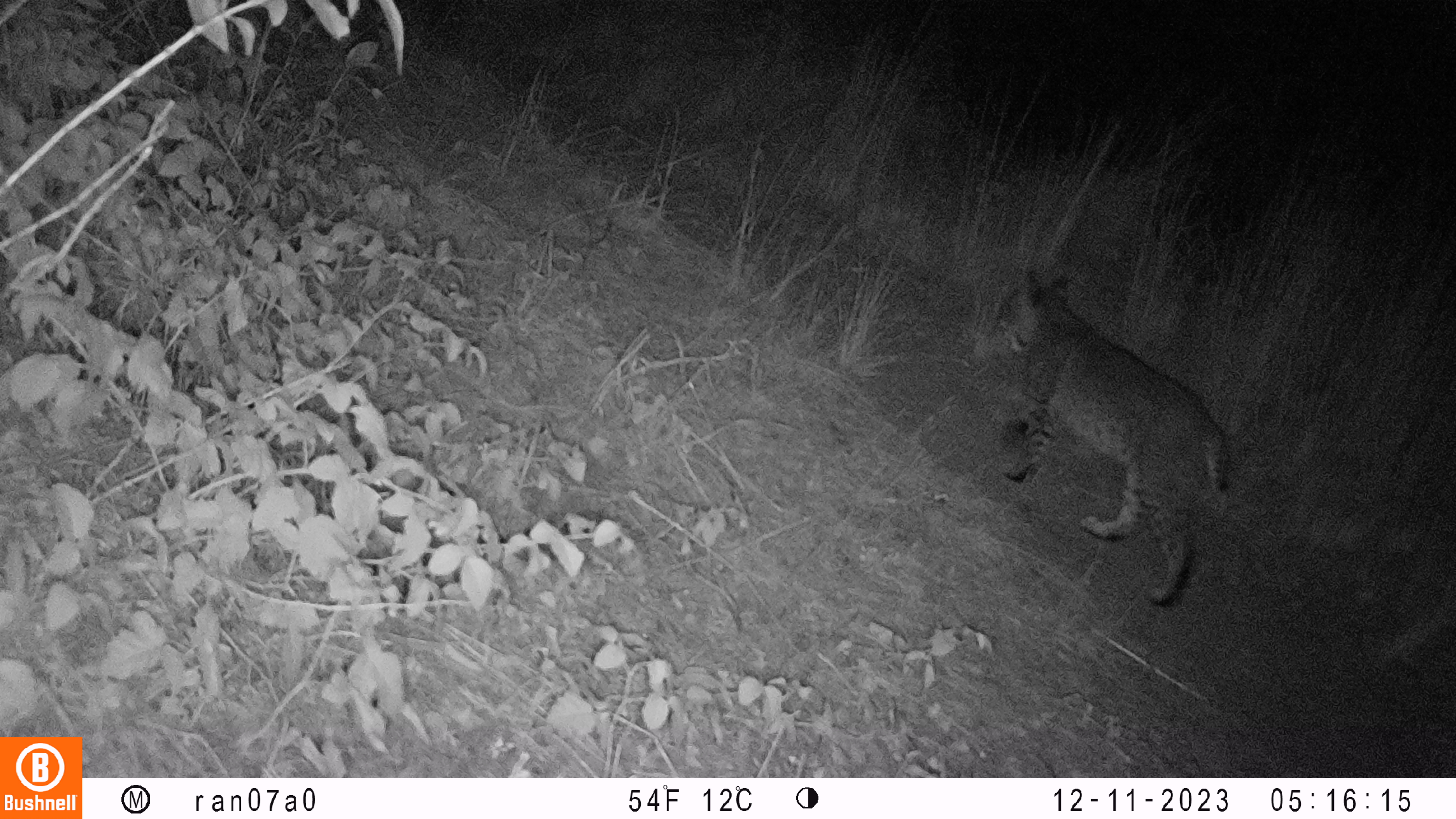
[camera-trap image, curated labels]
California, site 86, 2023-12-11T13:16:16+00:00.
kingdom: Animalia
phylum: Chordata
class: Mammalia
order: Carnivora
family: Felidae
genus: Lynx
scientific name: Lynx rufus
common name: bobcat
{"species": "bobcat (Lynx rufus)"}